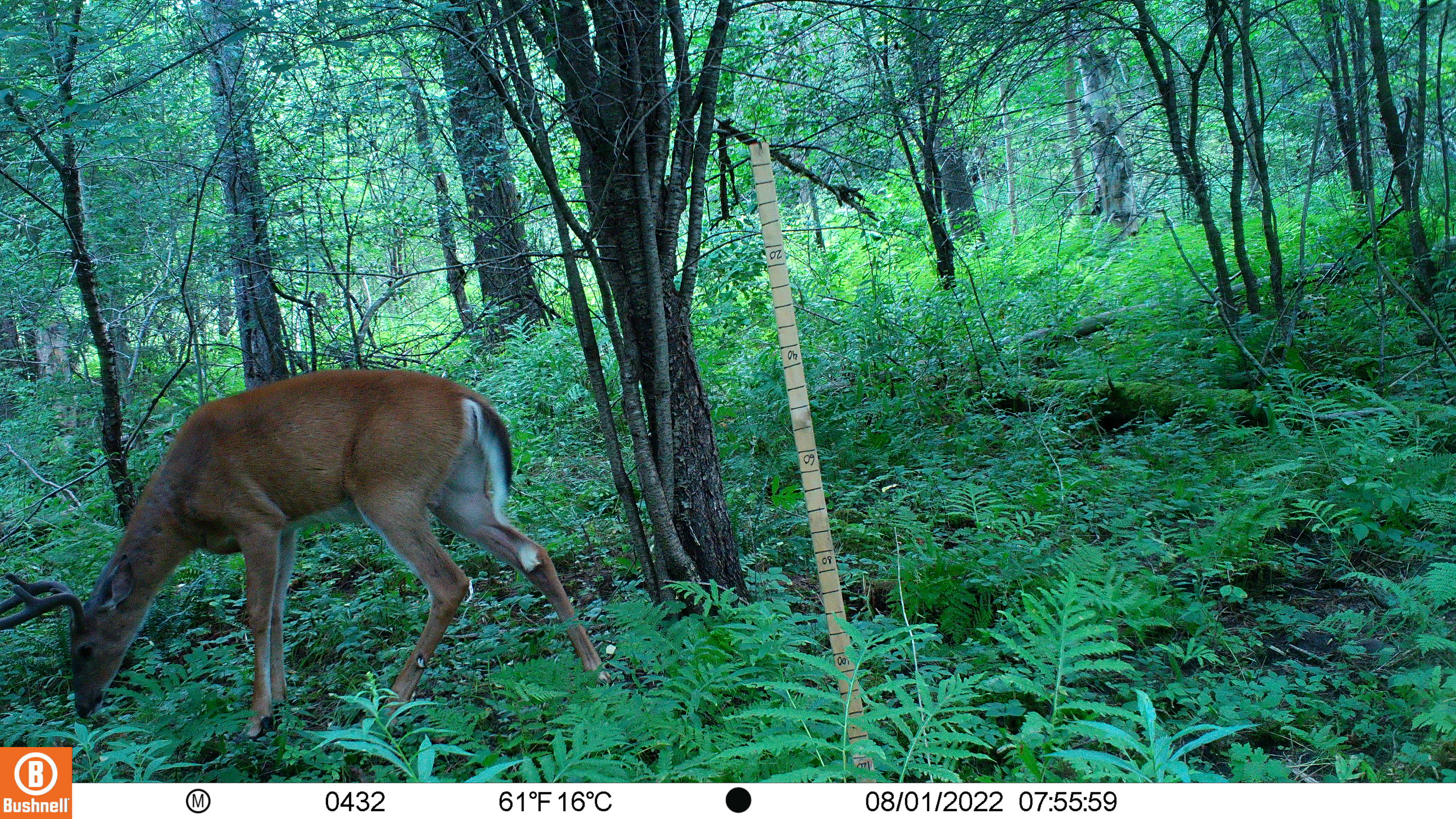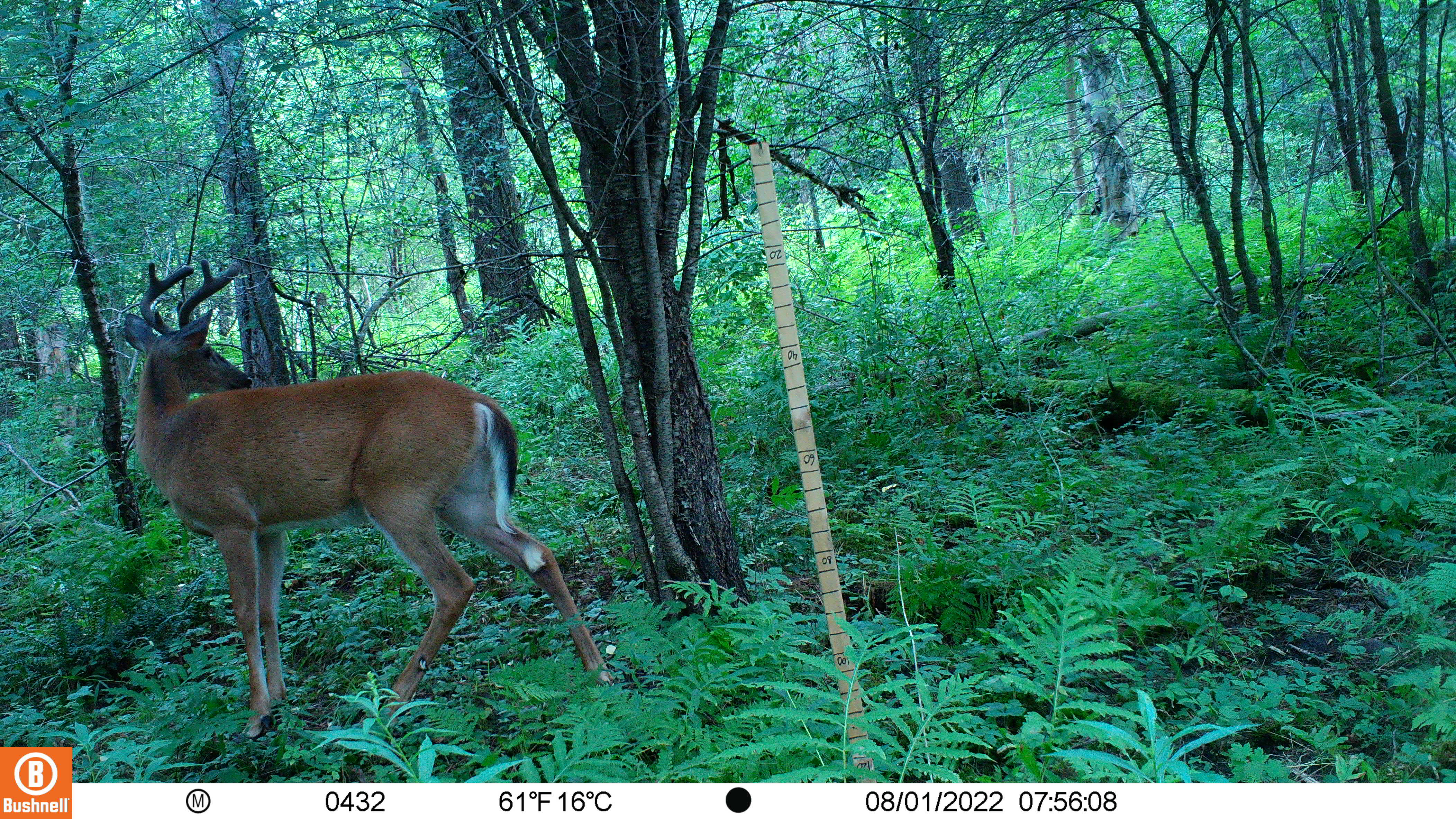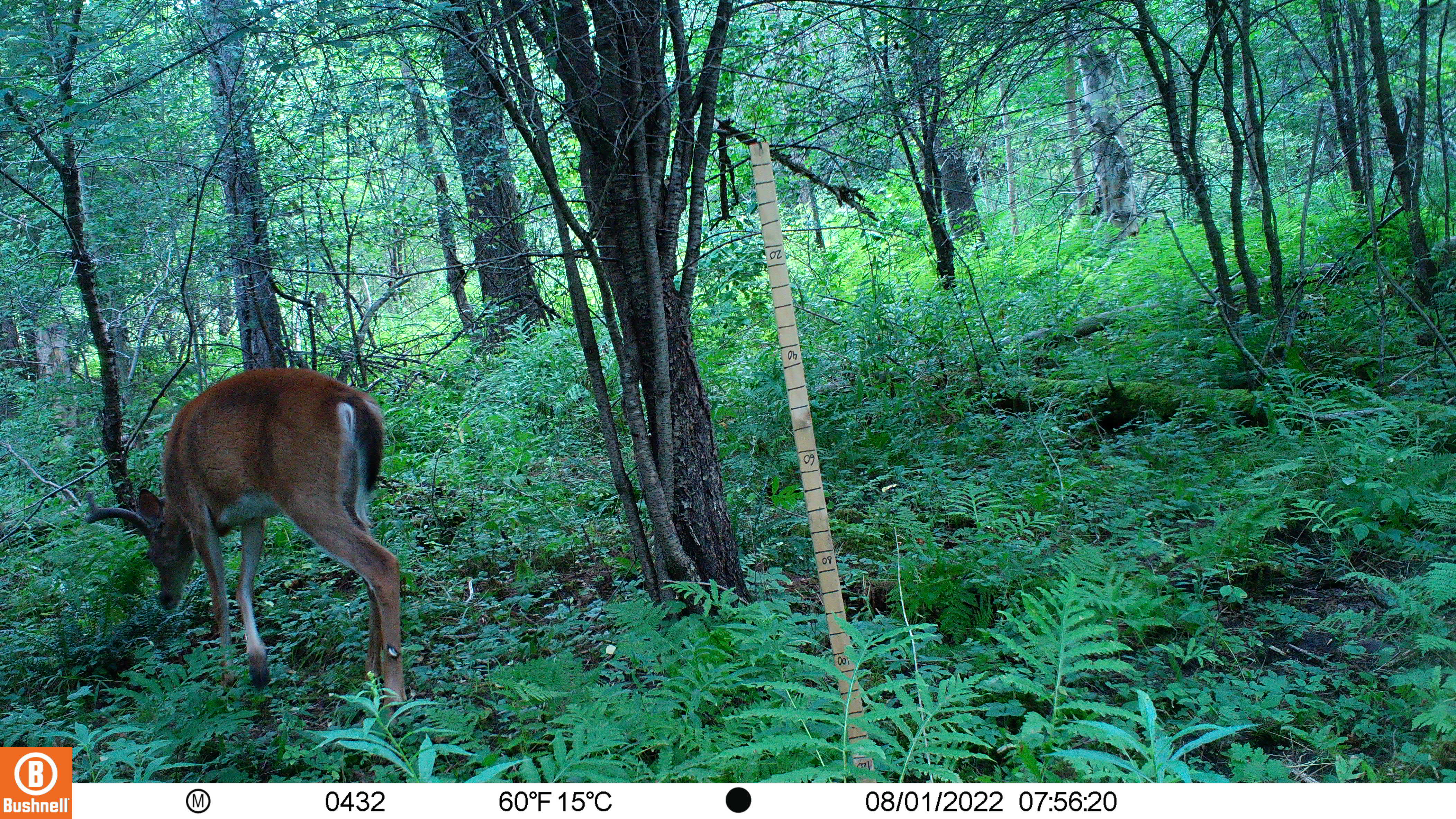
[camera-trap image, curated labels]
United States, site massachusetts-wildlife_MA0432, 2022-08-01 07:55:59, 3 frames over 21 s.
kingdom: Animalia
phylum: Chordata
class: Mammalia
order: Artiodactyla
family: Cervidae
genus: Odocoileus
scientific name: Odocoileus virginianus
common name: white-tailed deer